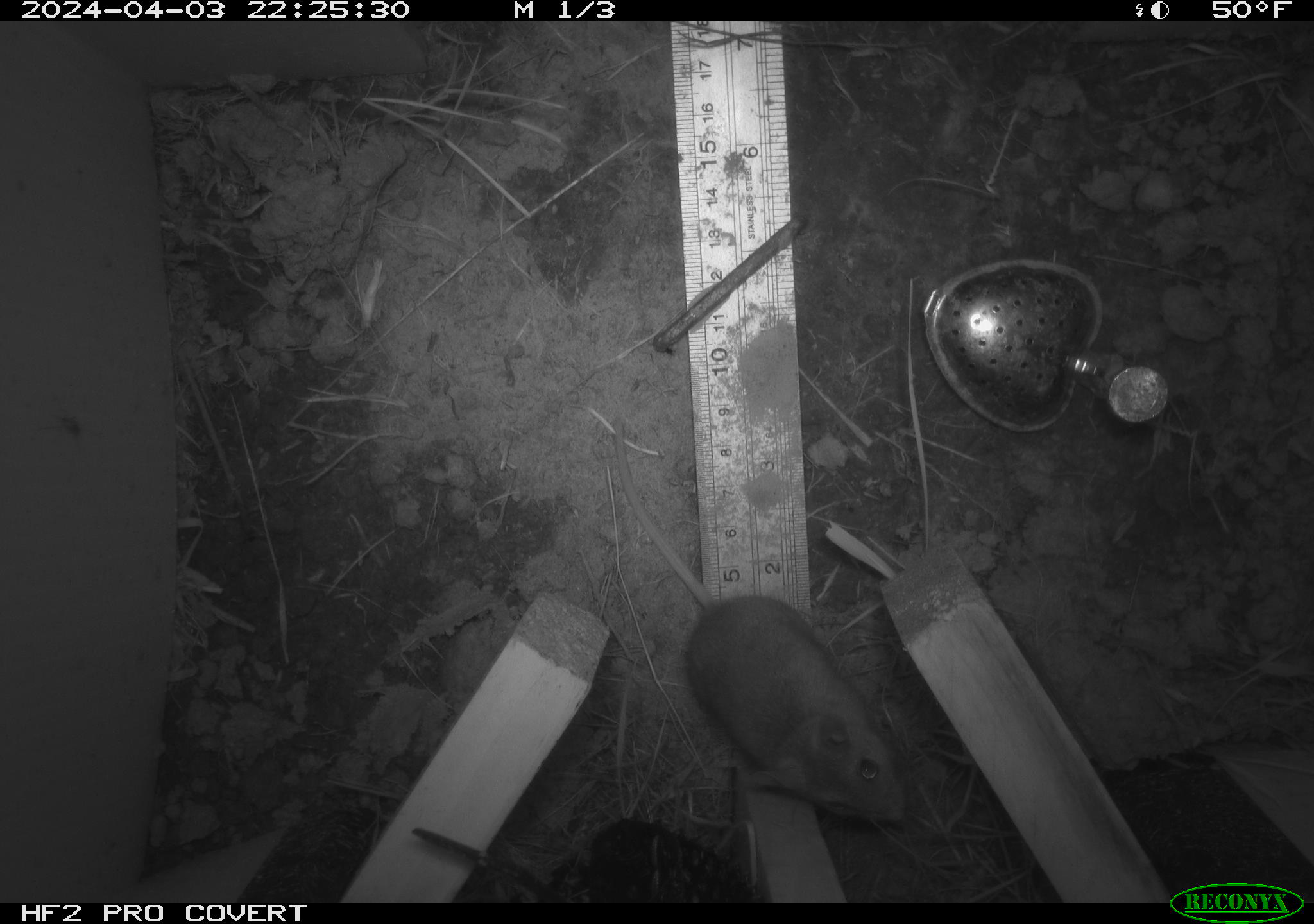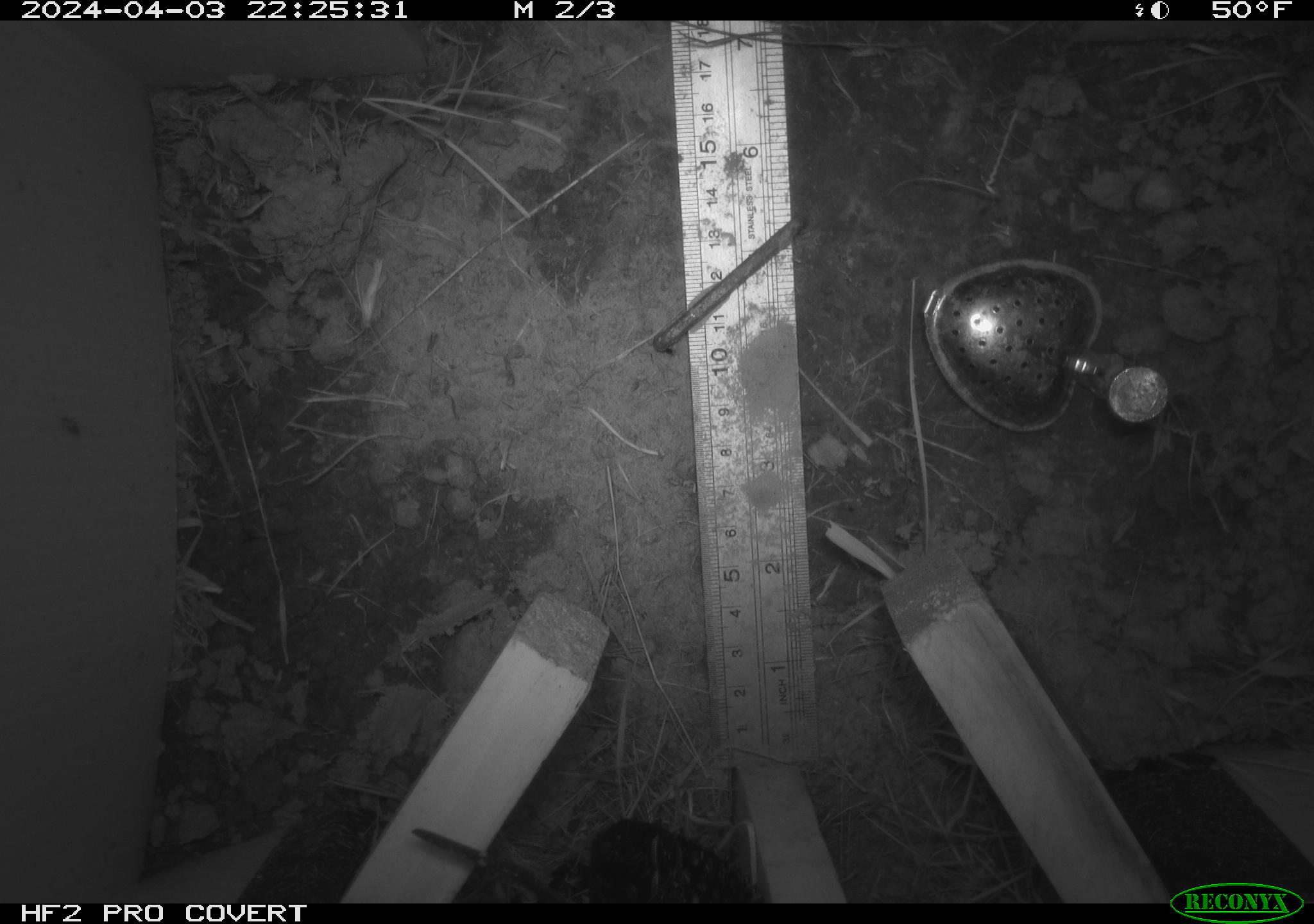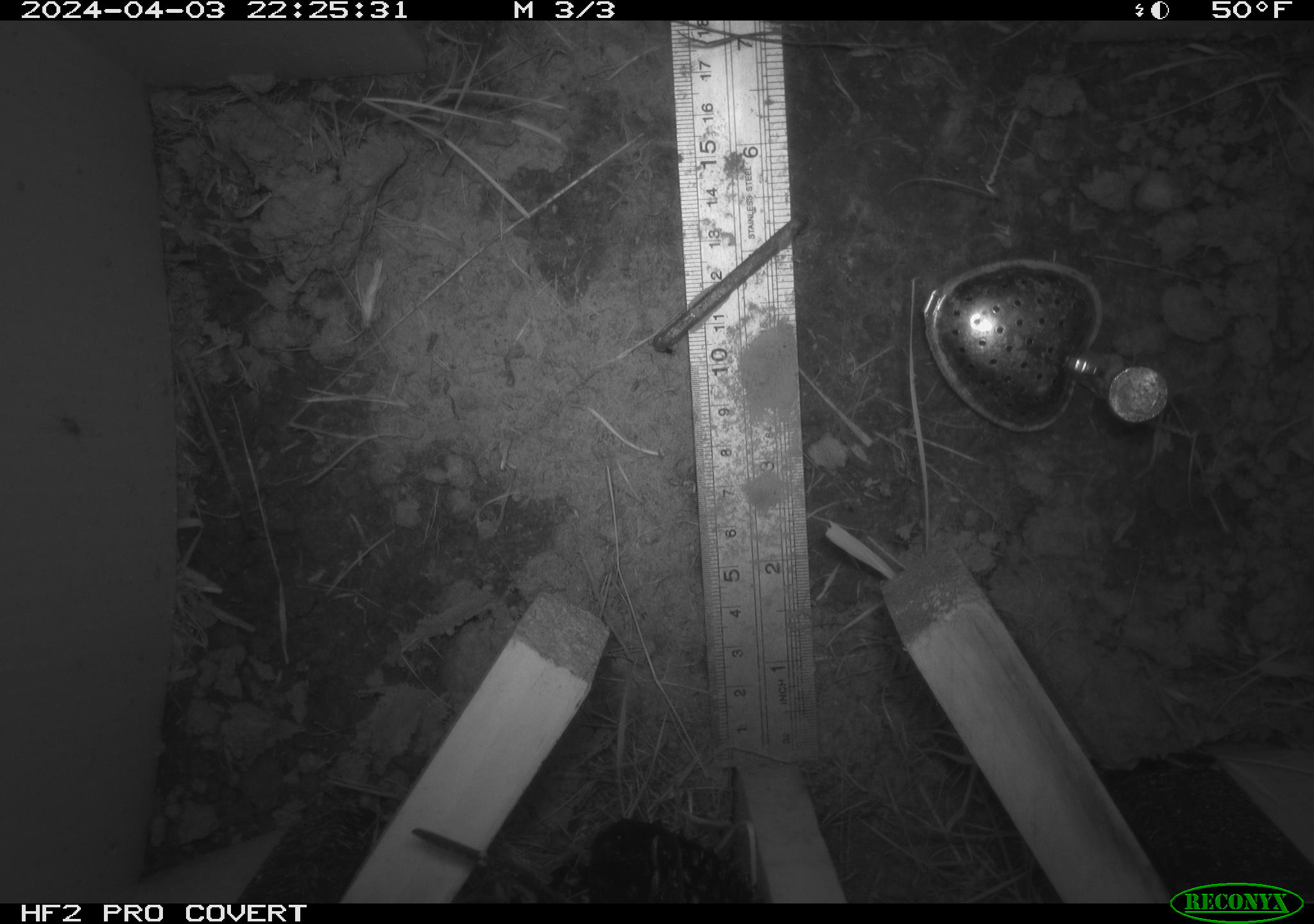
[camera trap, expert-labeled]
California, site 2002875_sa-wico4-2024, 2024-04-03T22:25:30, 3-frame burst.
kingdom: Animalia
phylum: Chordata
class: Mammalia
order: Rodentia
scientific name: Rodentia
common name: rodent